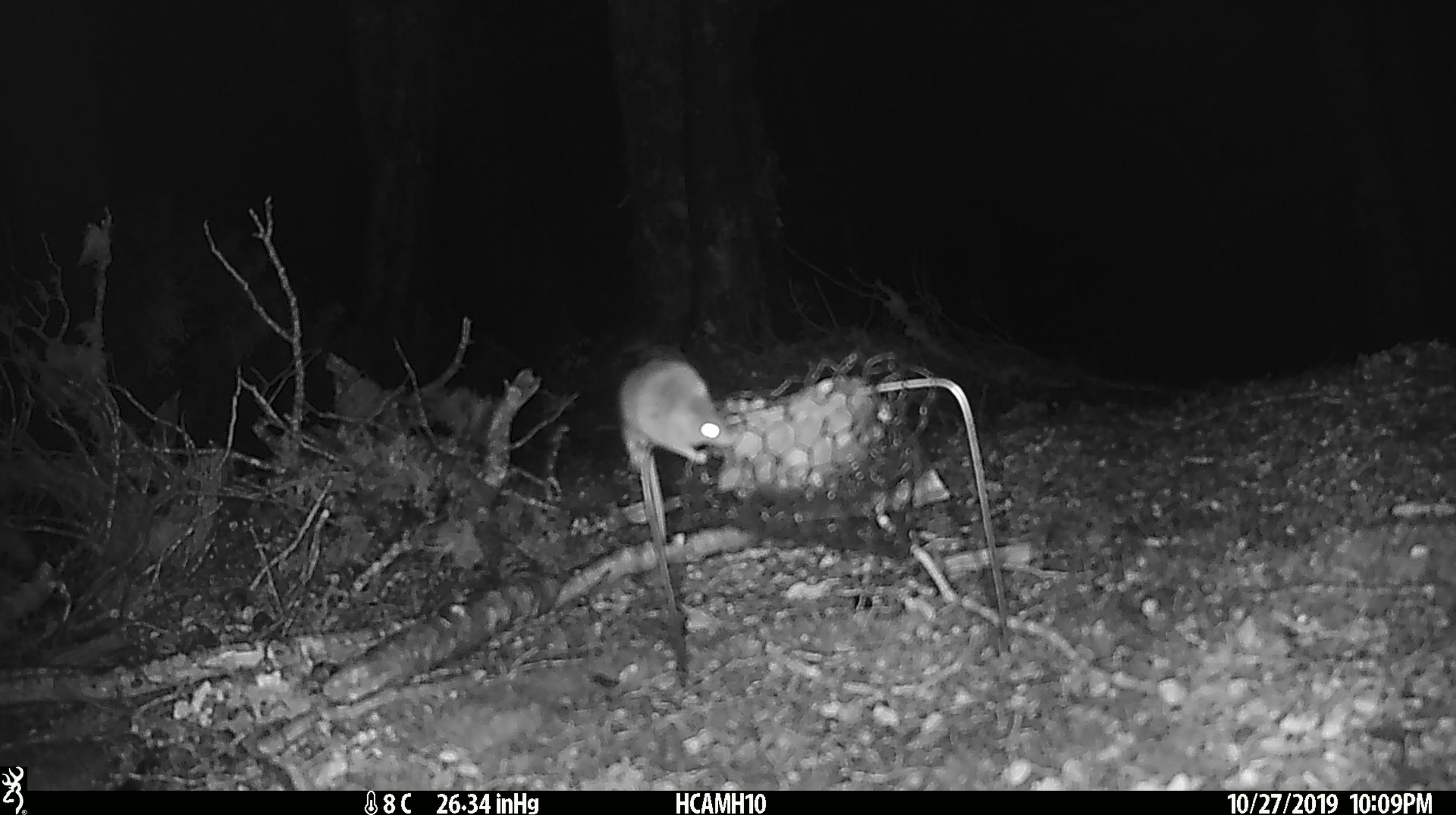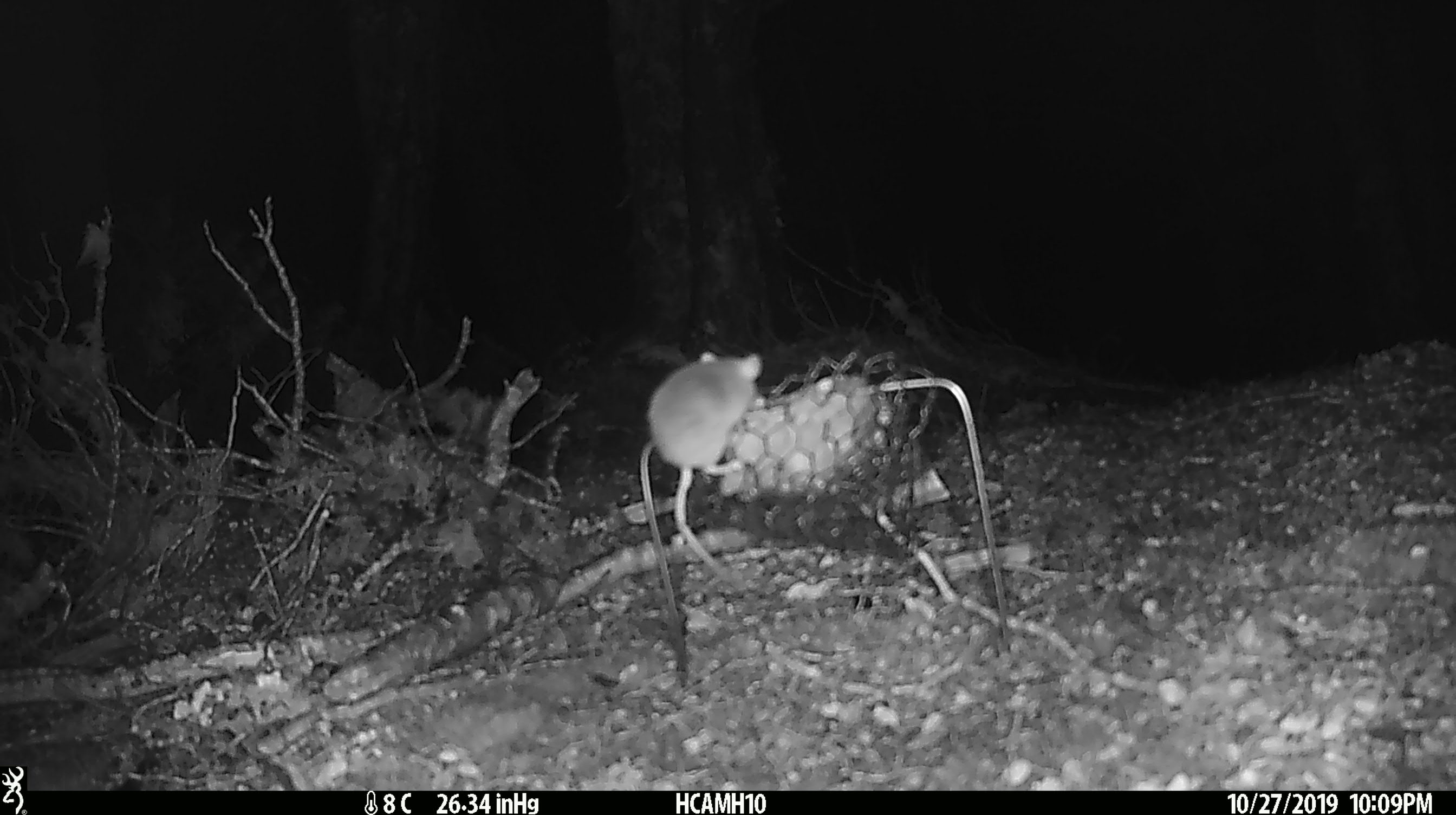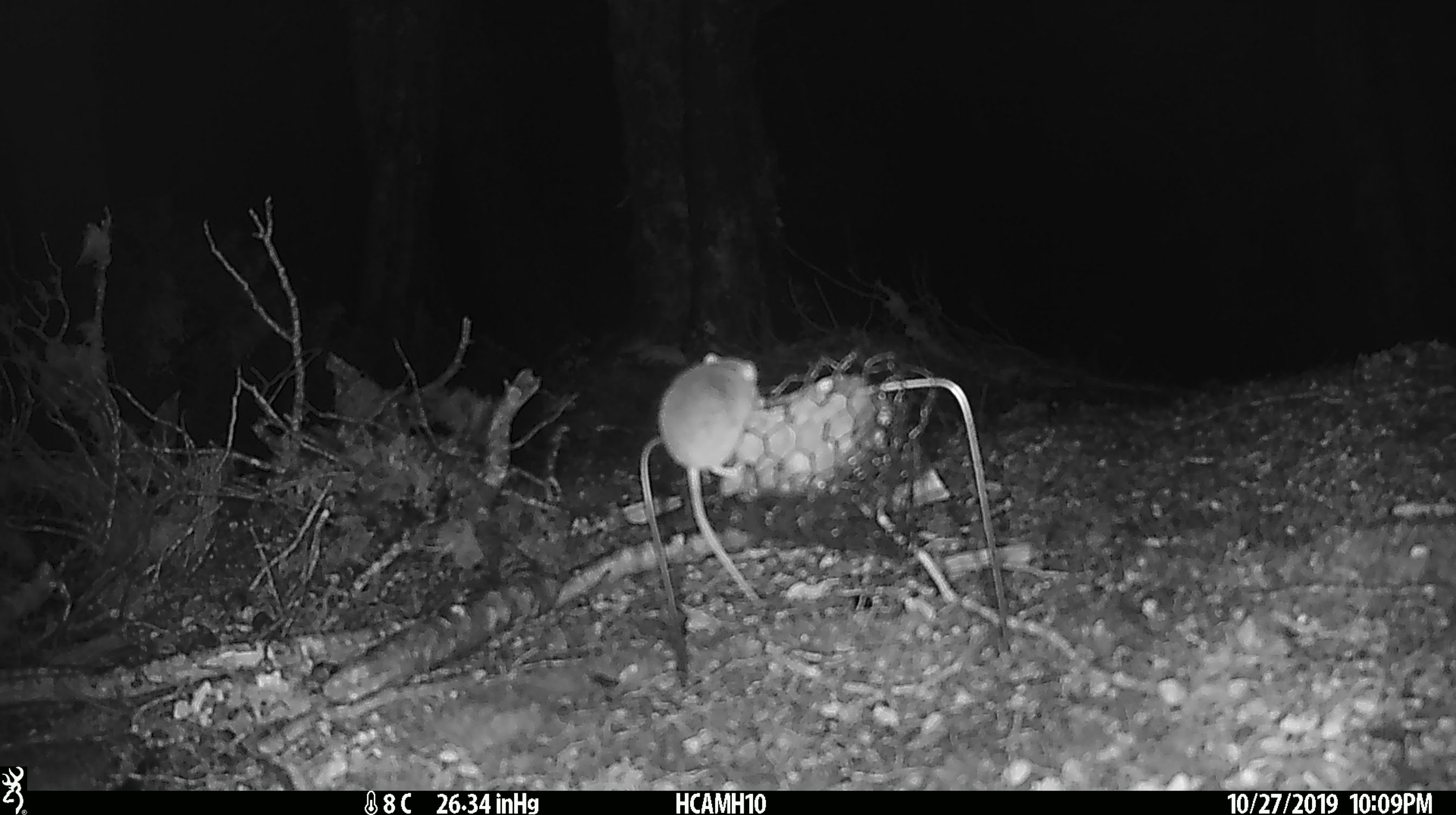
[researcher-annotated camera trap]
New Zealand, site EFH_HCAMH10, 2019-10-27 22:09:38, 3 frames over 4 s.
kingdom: Animalia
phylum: Chordata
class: Mammalia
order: Rodentia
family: Muridae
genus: Mus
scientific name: Mus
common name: mouse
Mouse (Mus).